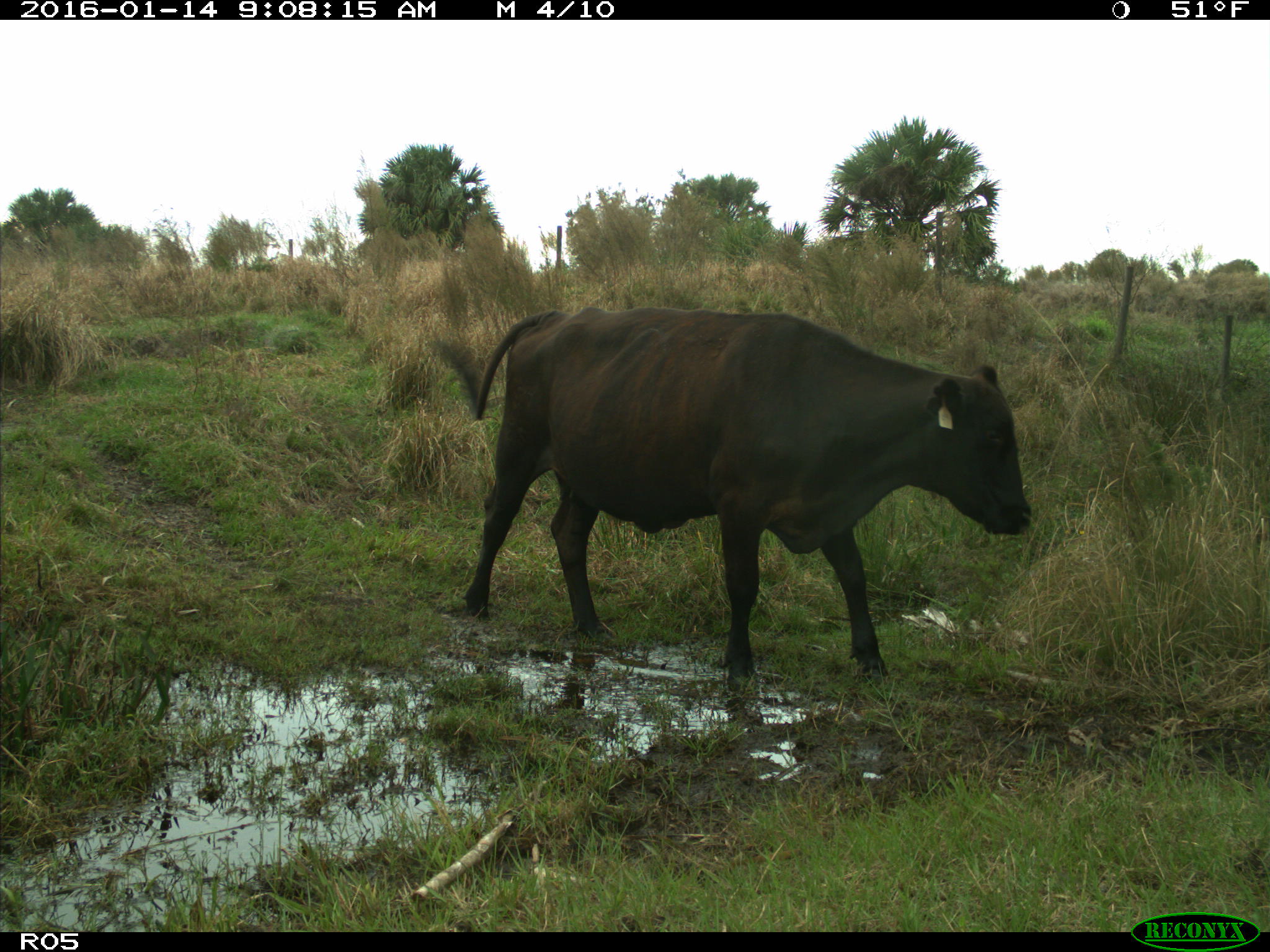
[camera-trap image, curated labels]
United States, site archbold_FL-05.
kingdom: Animalia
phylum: Chordata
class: Mammalia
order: Artiodactyla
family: Bovidae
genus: Bos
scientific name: Bos taurus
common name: domestic cow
Bos taurus (domestic cow).